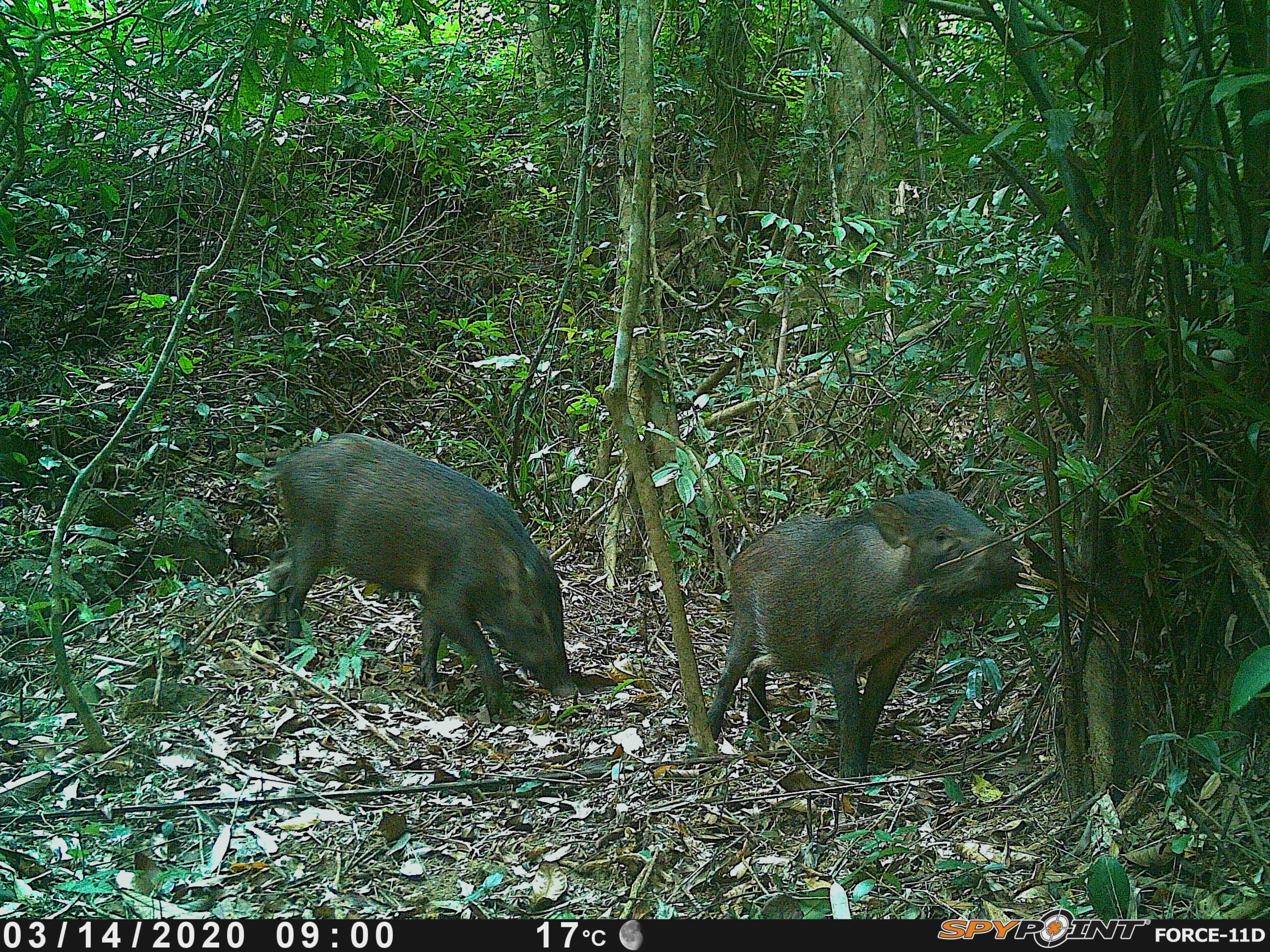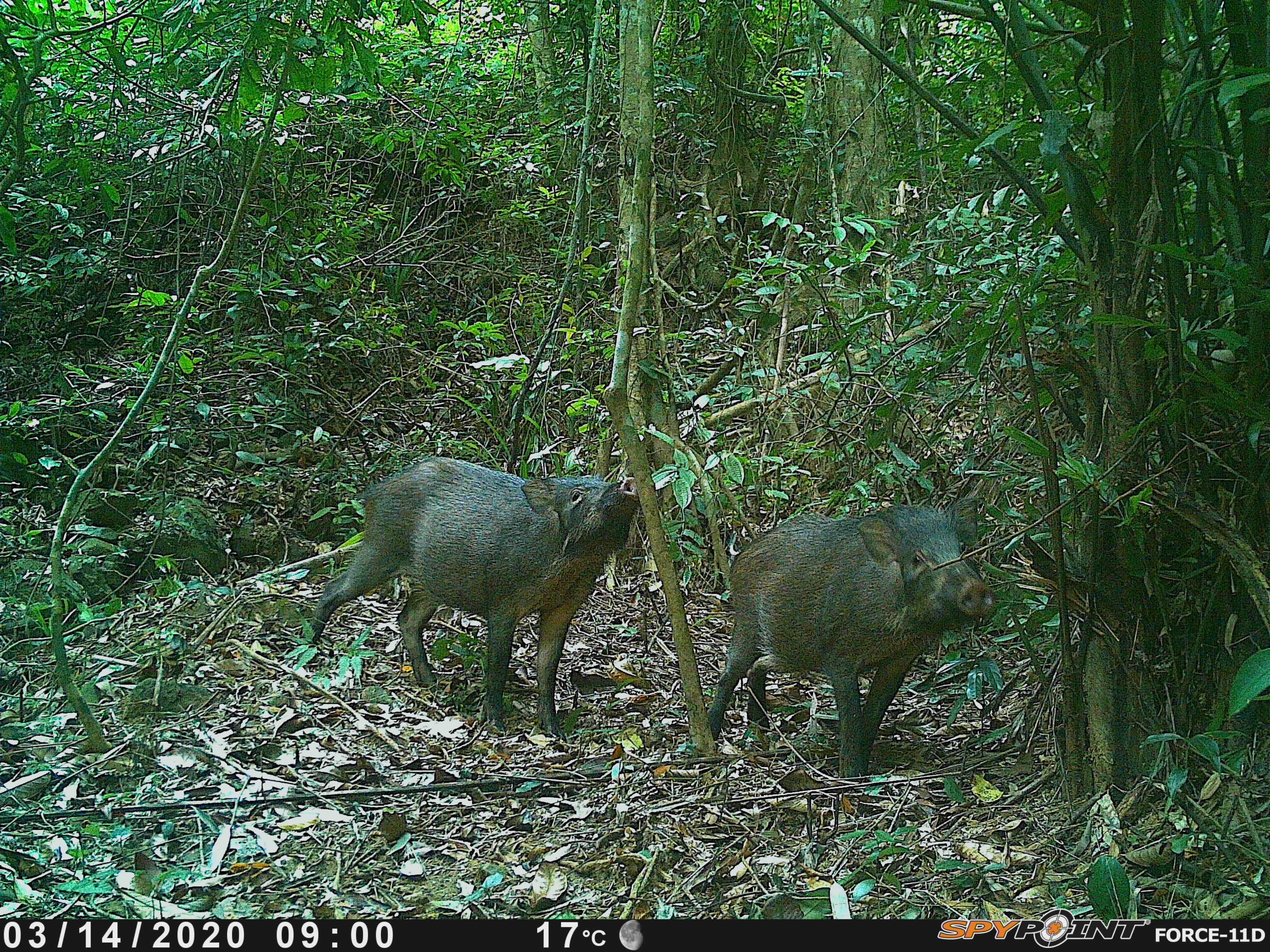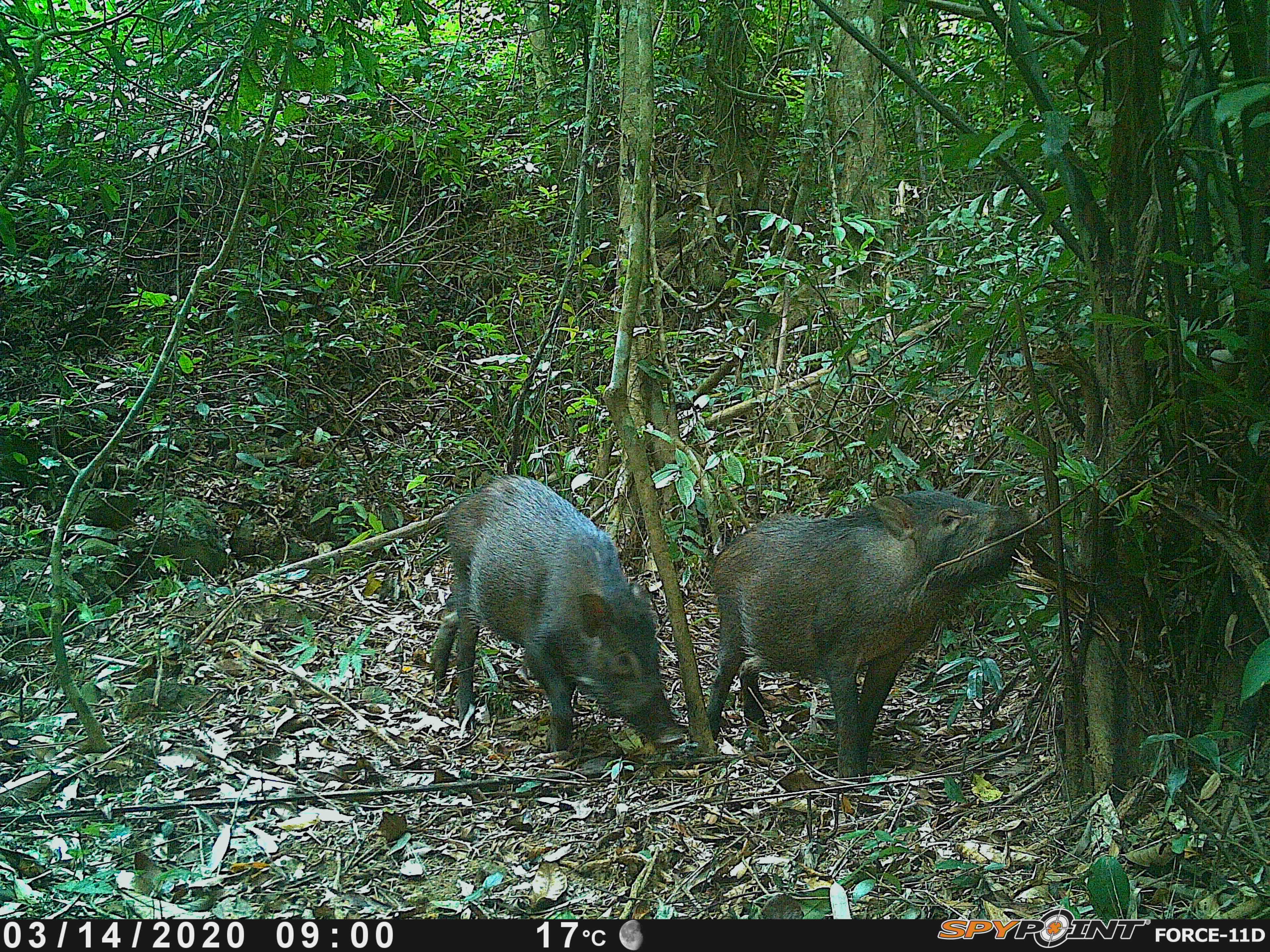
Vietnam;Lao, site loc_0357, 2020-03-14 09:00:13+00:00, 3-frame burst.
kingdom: Animalia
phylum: Chordata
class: Mammalia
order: Artiodactyla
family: Suidae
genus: Sus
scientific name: Sus scrofa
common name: eurasian wild pig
Eurasian wild pig (Sus scrofa). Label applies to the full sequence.